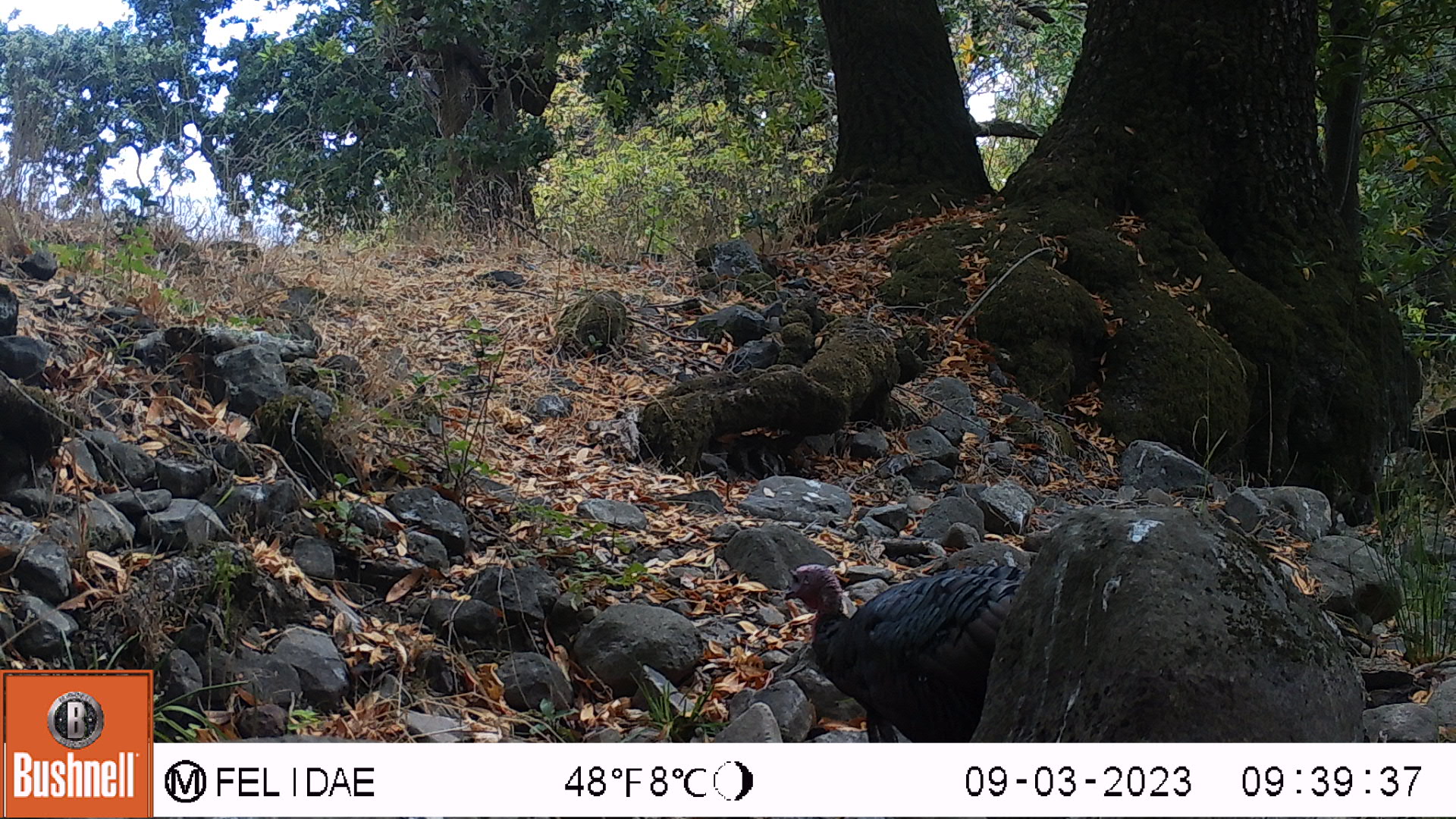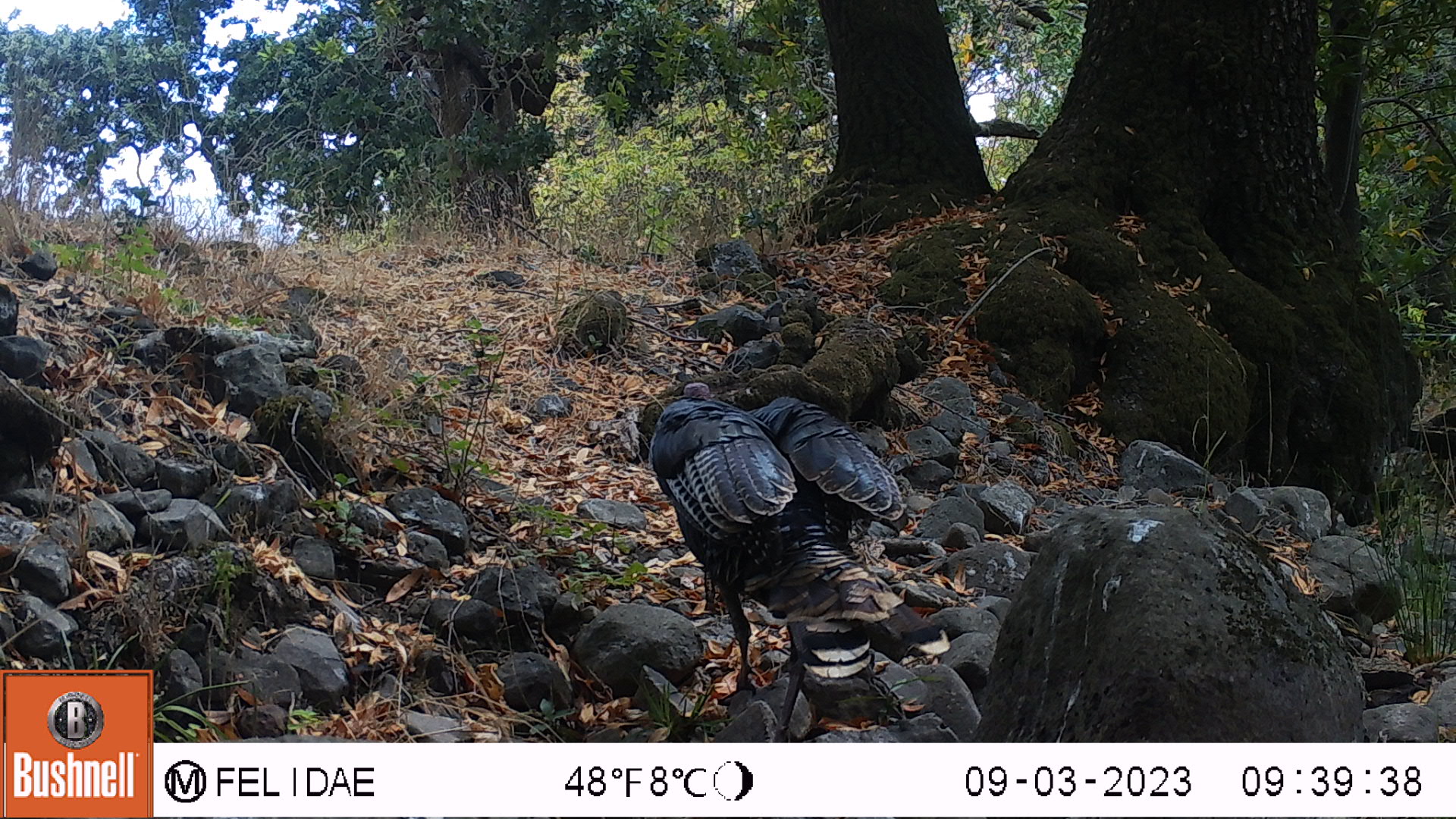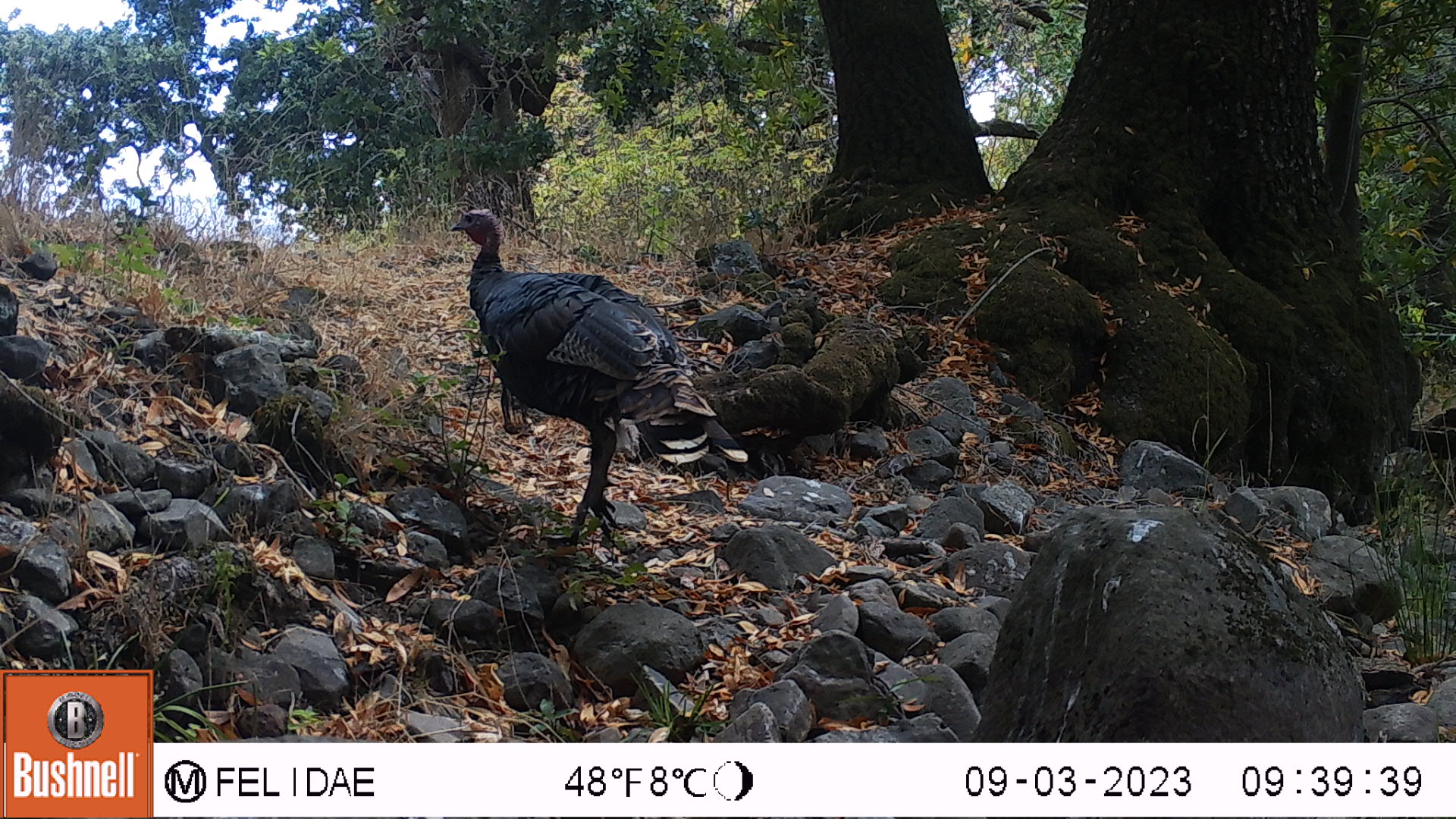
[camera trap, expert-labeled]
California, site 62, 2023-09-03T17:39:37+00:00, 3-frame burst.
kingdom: Animalia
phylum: Chordata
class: Aves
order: Galliformes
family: Phasianidae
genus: Meleagris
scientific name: Meleagris gallopavo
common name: turkey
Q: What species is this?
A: Turkey (Meleagris gallopavo).